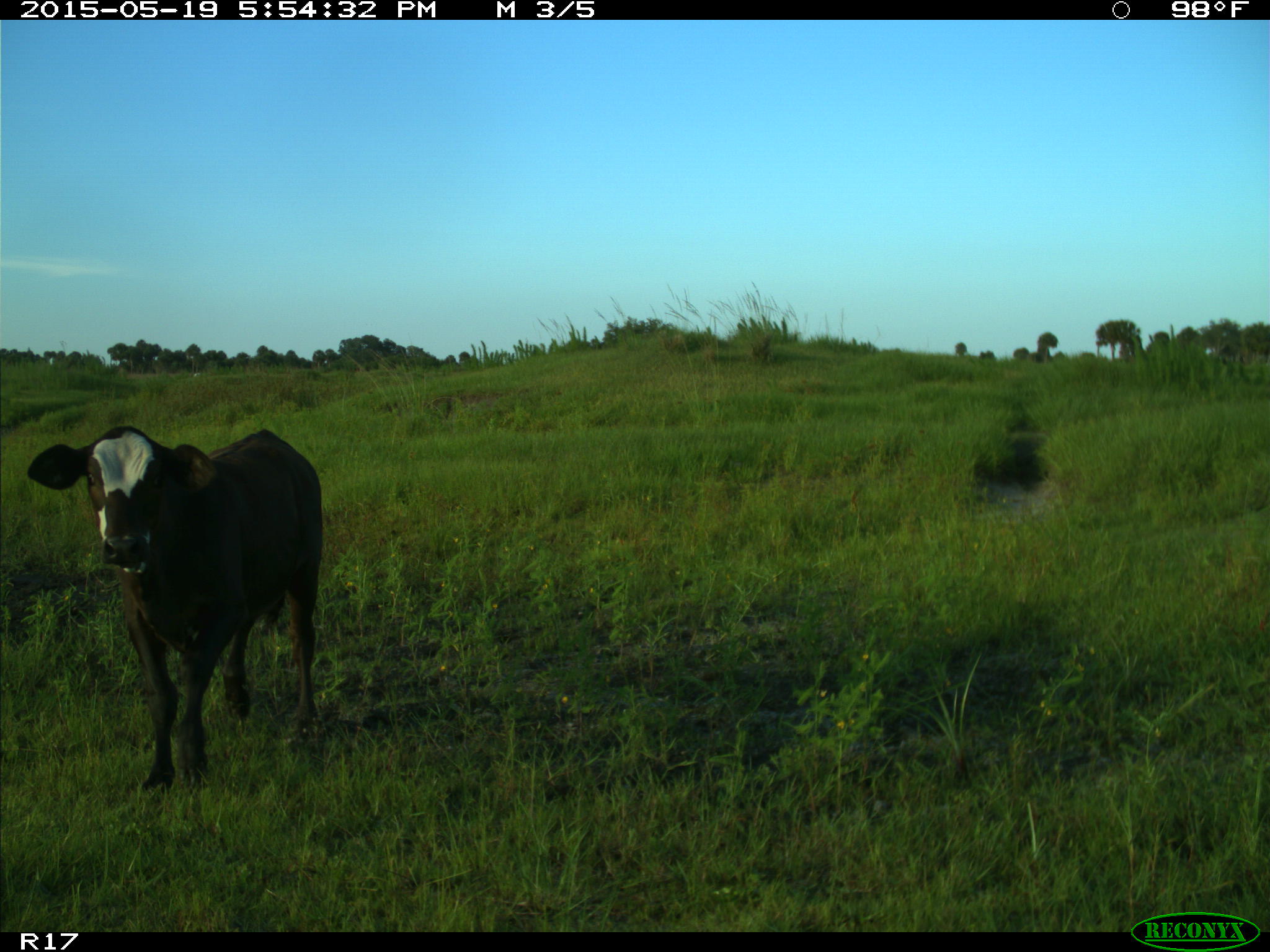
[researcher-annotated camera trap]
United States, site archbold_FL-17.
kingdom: Animalia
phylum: Chordata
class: Mammalia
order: Artiodactyla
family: Bovidae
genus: Bos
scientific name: Bos taurus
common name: domestic cow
Bos taurus (domestic cow).